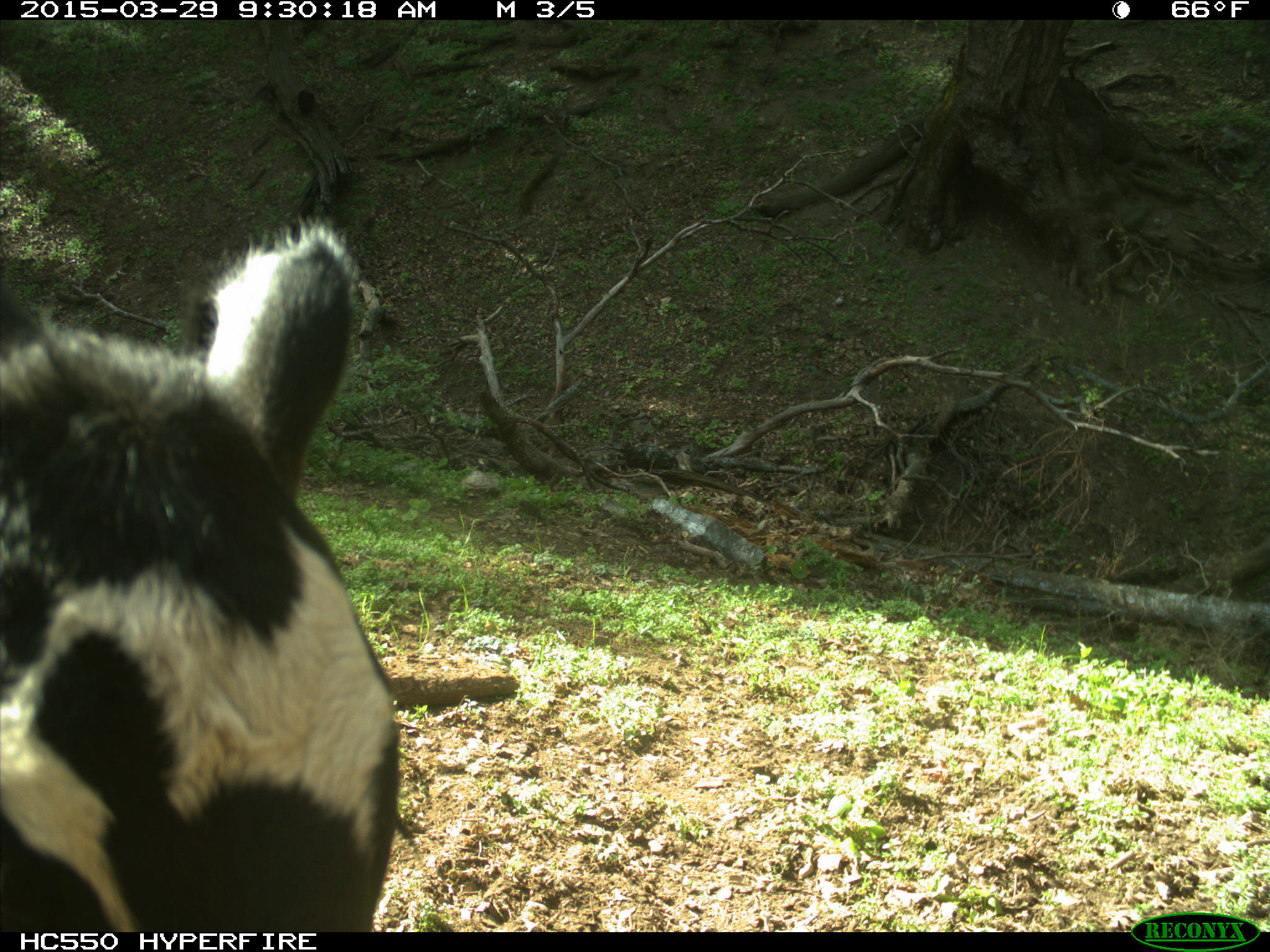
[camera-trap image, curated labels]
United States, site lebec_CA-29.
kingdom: Animalia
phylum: Chordata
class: Mammalia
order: Artiodactyla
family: Bovidae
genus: Bos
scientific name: Bos taurus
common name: domestic cow